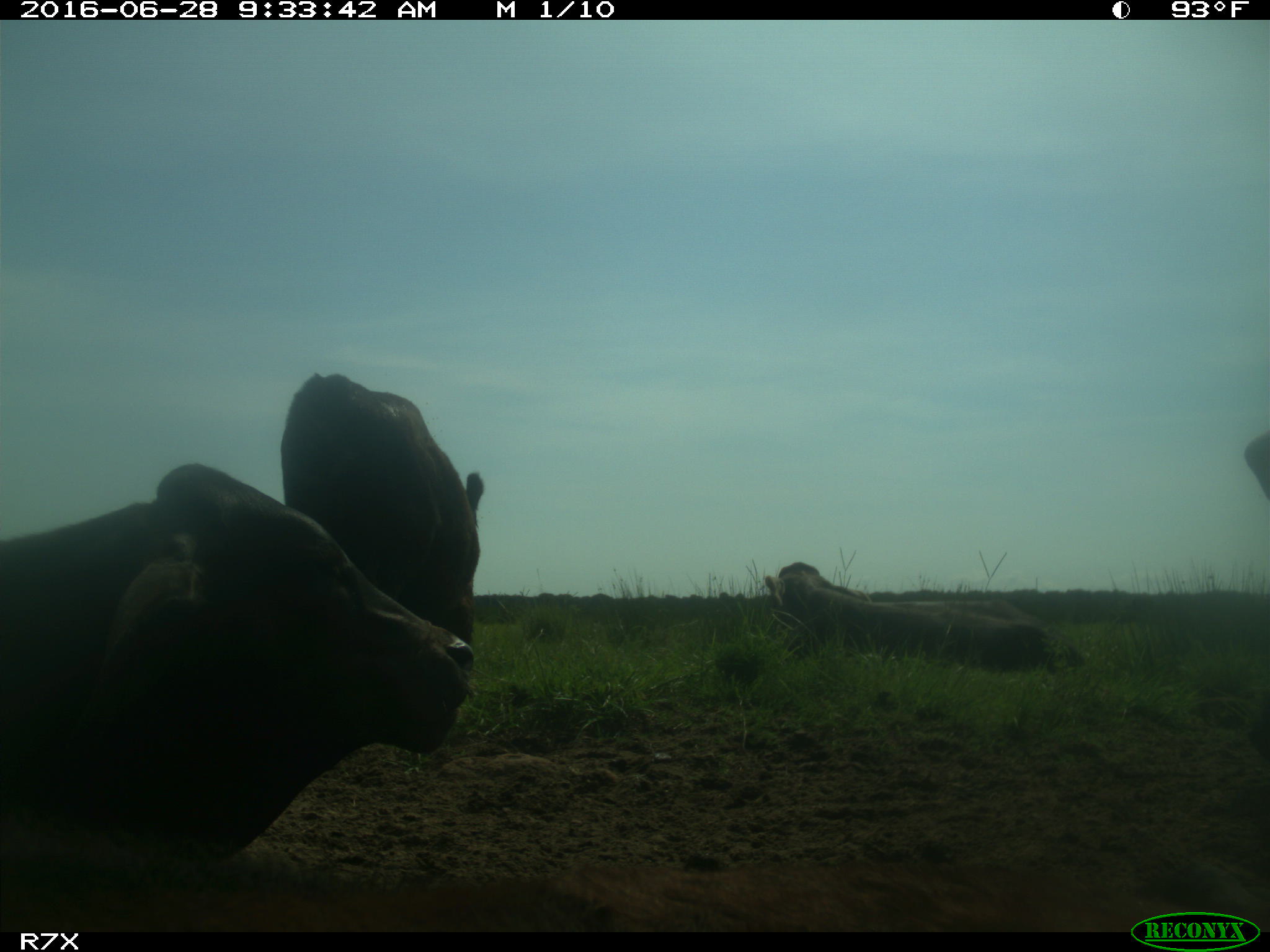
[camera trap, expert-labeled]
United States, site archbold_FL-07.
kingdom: Animalia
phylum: Chordata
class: Mammalia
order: Artiodactyla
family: Bovidae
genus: Bos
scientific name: Bos taurus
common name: domestic cow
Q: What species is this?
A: Bos taurus (domestic cow).